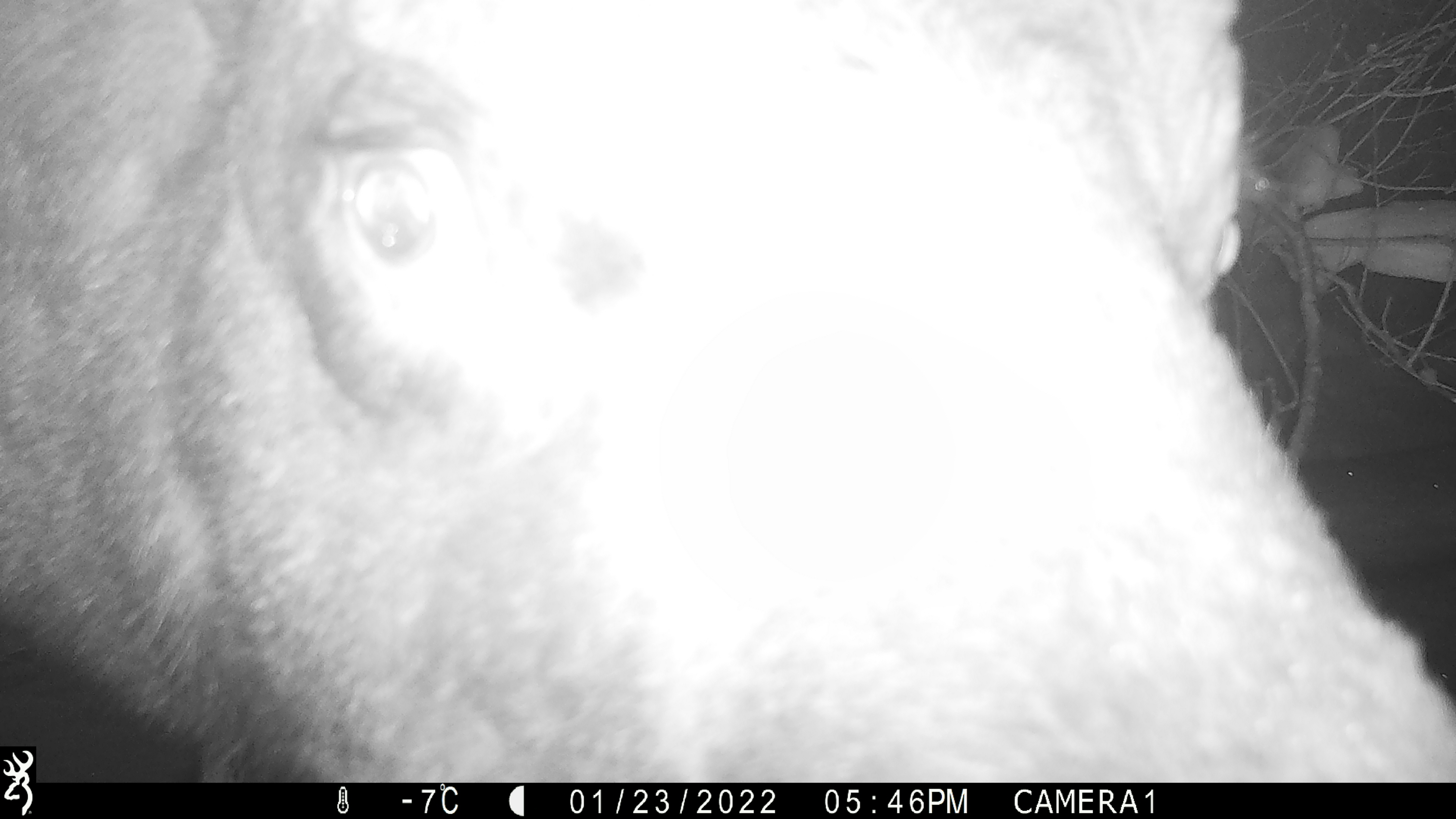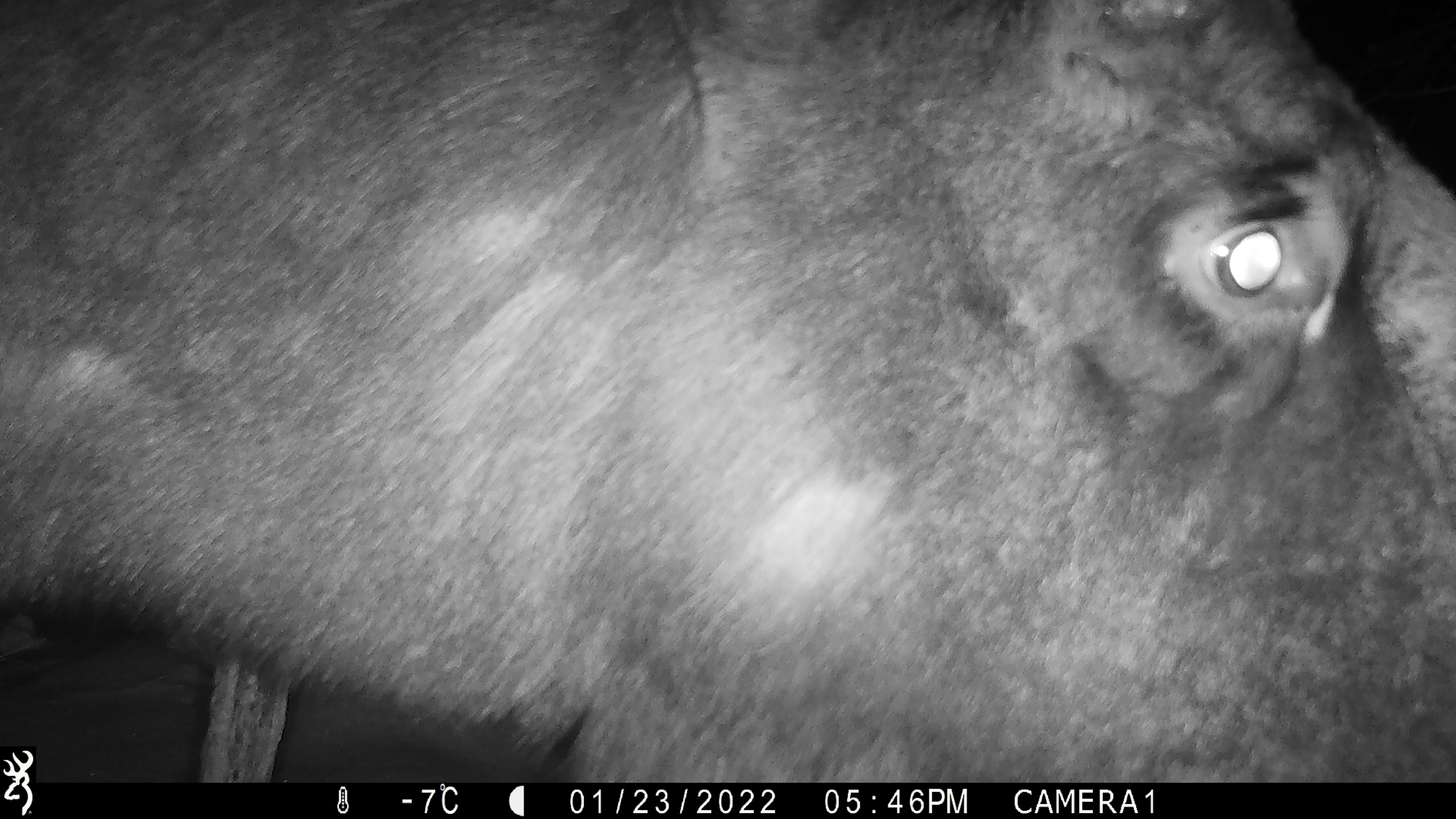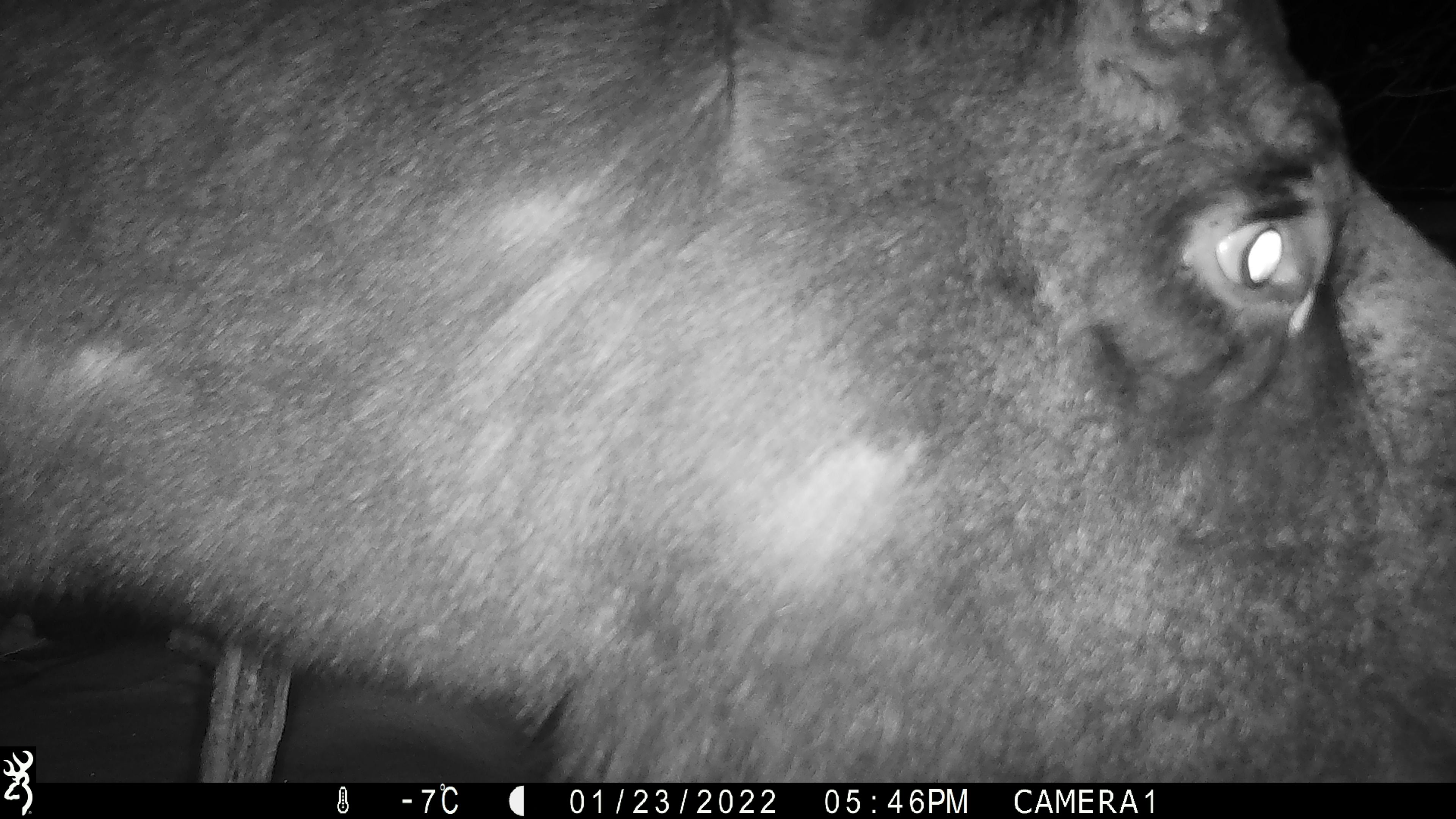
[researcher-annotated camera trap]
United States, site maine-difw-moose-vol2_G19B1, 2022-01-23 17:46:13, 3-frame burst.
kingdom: Animalia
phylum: Chordata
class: Mammalia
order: Artiodactyla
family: Cervidae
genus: Alces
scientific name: Alces alces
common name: moose